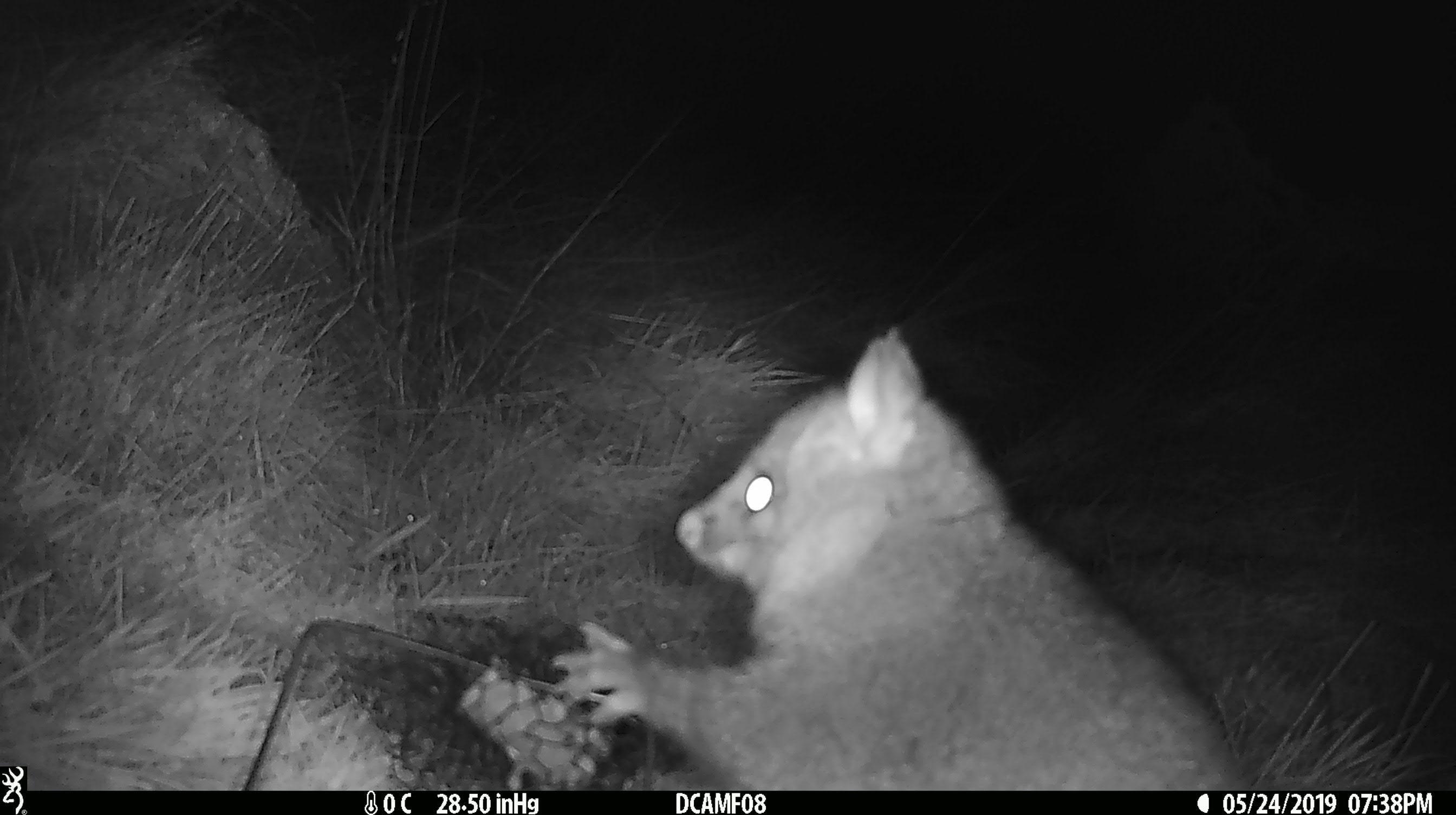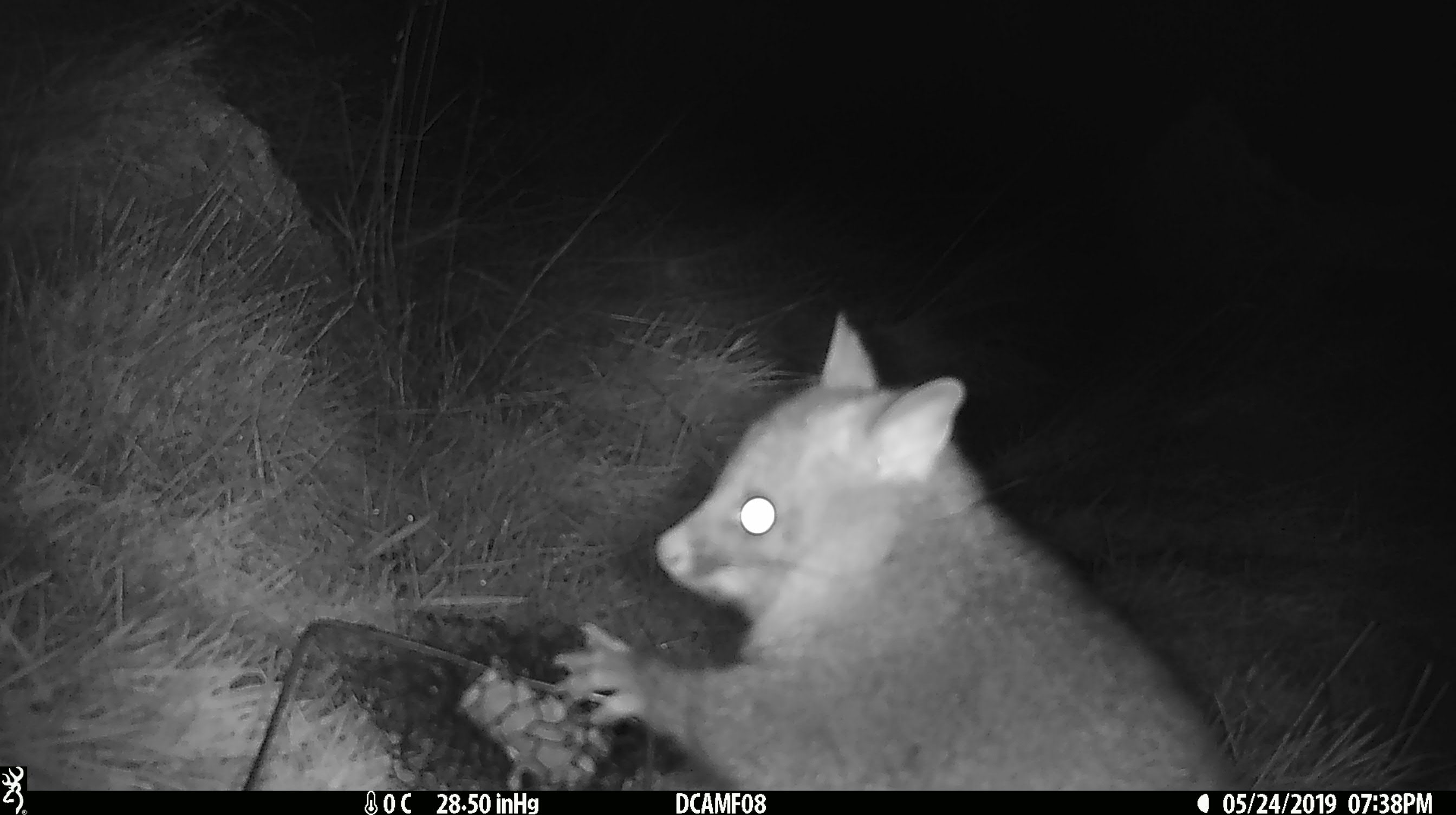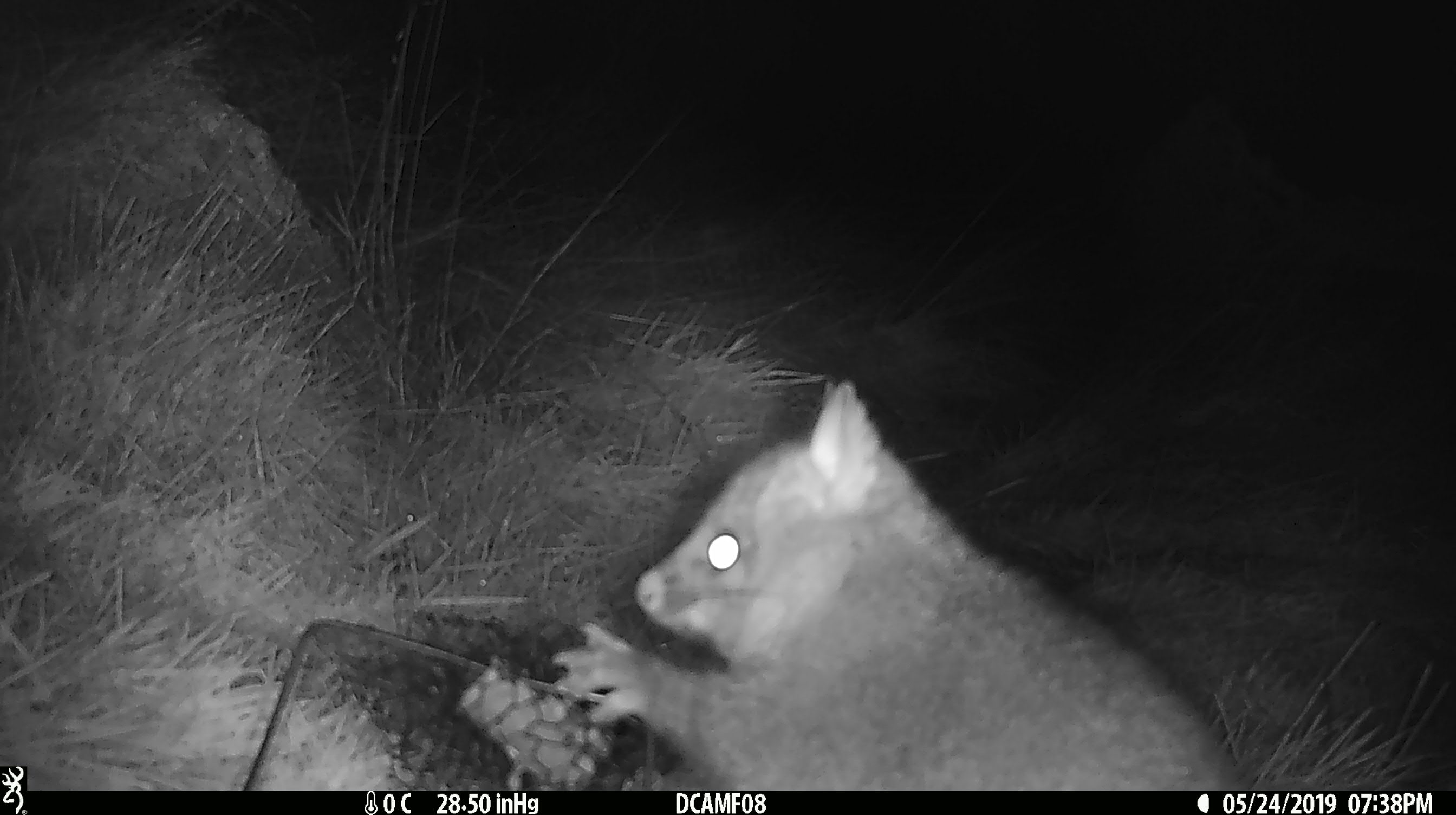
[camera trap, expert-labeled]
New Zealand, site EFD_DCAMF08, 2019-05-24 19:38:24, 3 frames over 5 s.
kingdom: Animalia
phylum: Chordata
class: Mammalia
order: Diprotodontia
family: Phalangeridae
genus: Trichosurus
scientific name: Trichosurus vulpecula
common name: common brushtail possum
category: possum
Possum (common brushtail possum) (Trichosurus vulpecula).